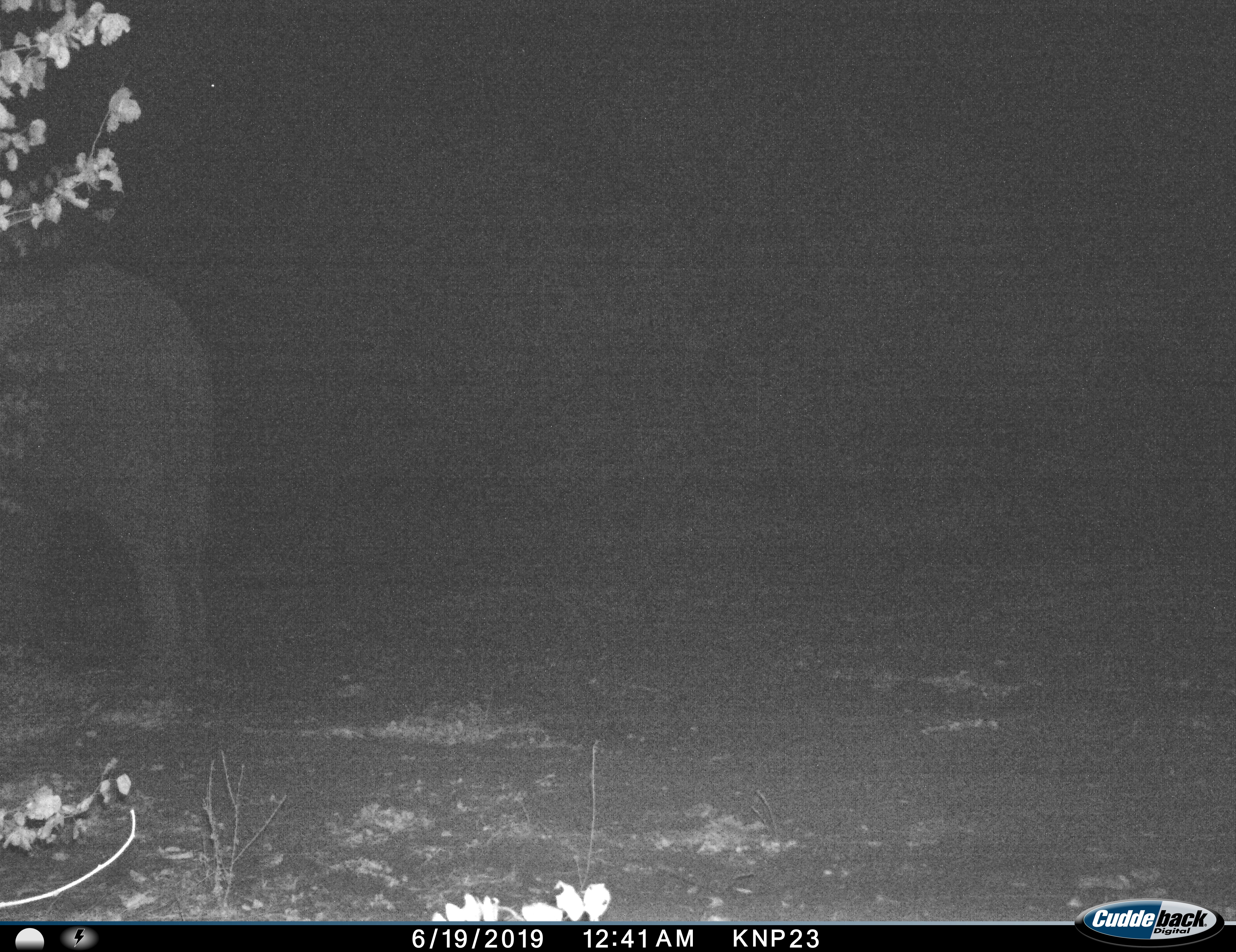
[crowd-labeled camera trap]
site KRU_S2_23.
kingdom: Animalia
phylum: Chordata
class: Mammalia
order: Proboscidea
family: Elephantidae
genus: Loxodonta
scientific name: Loxodonta africana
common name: african bush elephant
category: elephant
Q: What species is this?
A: Elephant (african bush elephant) (Loxodonta africana).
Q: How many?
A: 1.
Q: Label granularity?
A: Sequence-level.